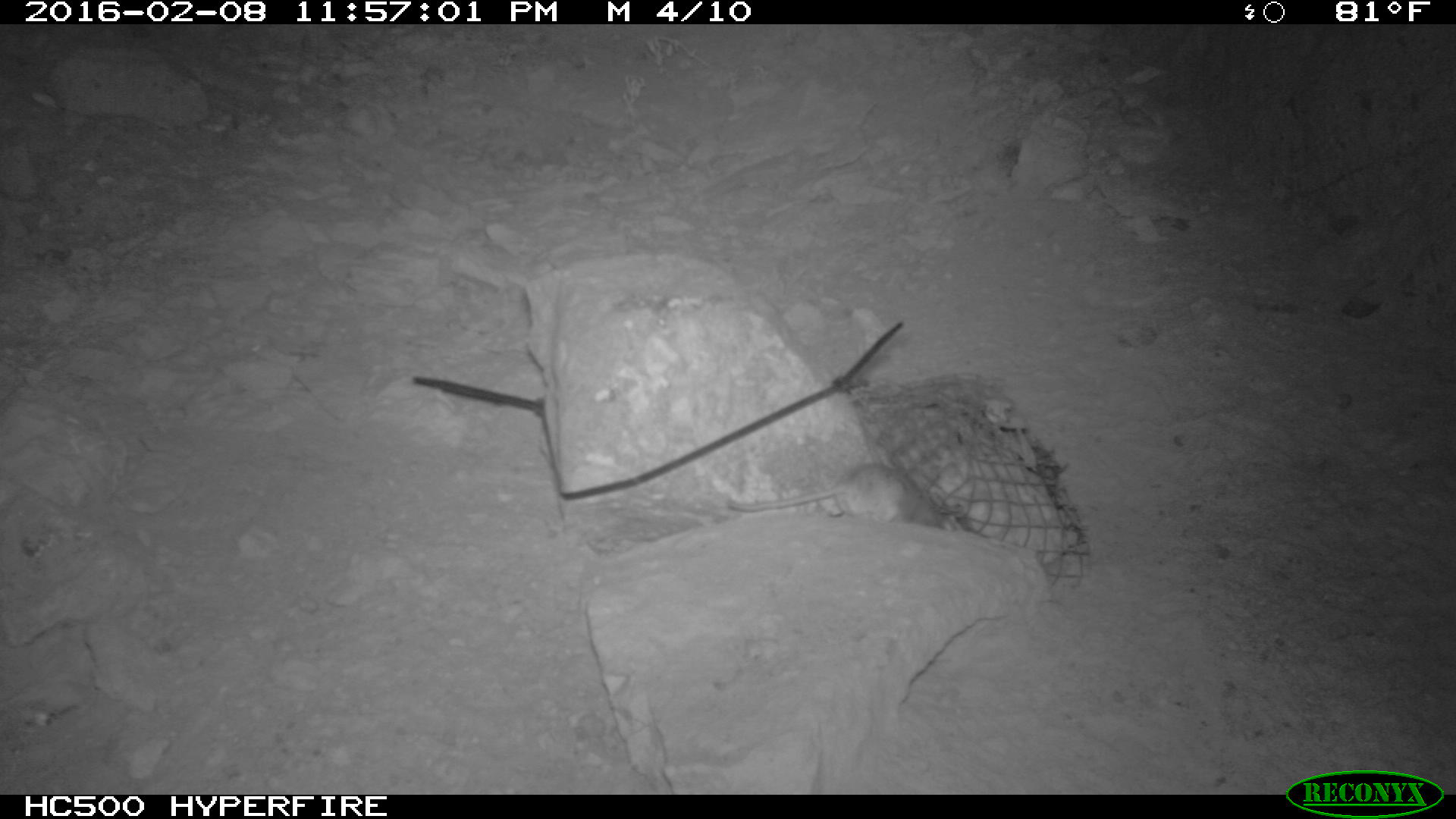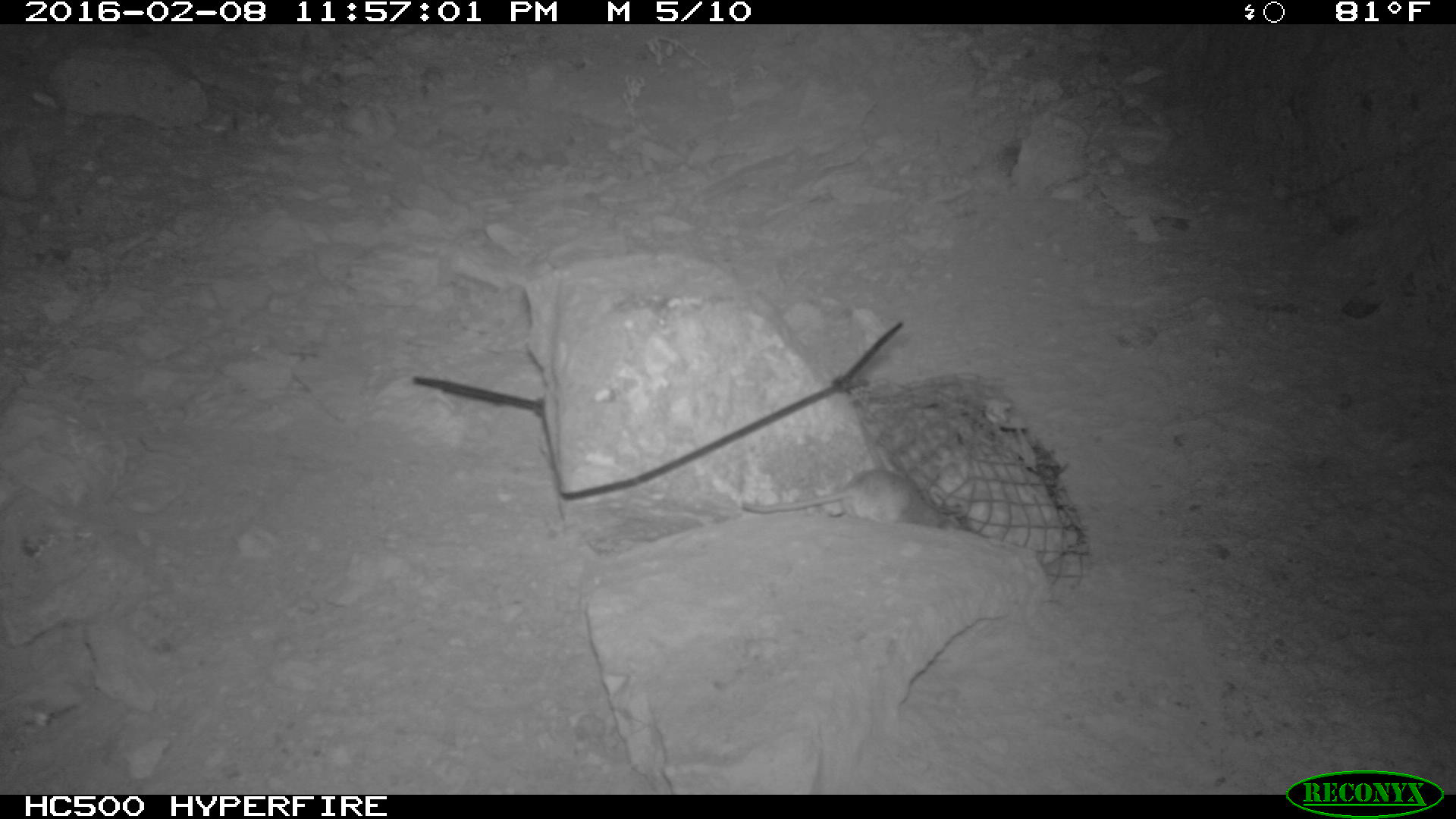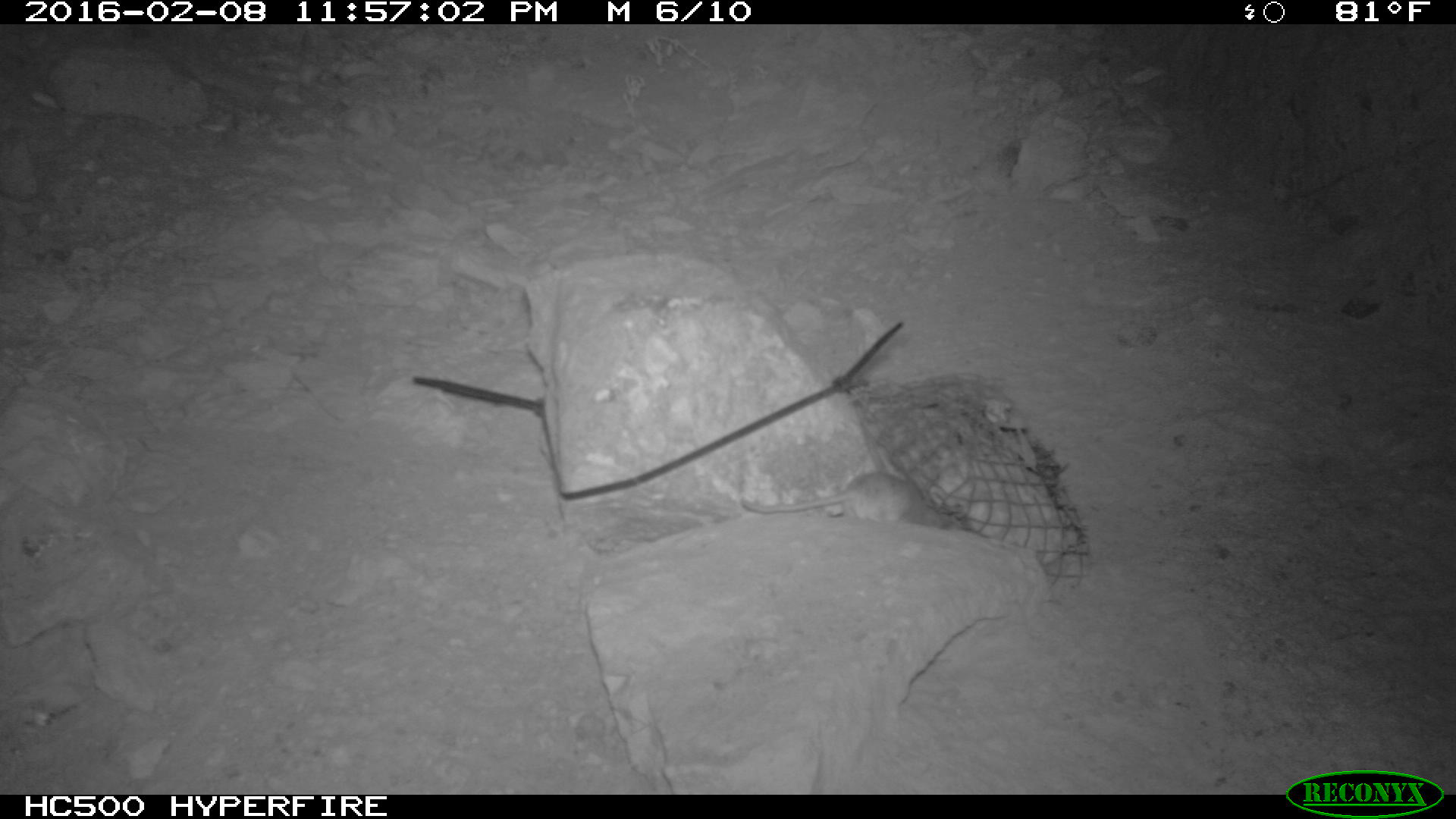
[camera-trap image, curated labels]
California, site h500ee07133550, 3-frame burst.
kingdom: Animalia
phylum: Chordata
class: Mammalia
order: Rodentia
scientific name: Rodentia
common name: rodent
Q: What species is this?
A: Rodent (Rodentia).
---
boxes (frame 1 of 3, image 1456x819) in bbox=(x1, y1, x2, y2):
rodent: bbox=(727, 454, 956, 526)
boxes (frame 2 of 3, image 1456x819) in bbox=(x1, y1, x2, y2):
rodent: bbox=(738, 466, 959, 532)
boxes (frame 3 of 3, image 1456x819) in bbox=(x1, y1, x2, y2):
rodent: bbox=(740, 470, 962, 532)